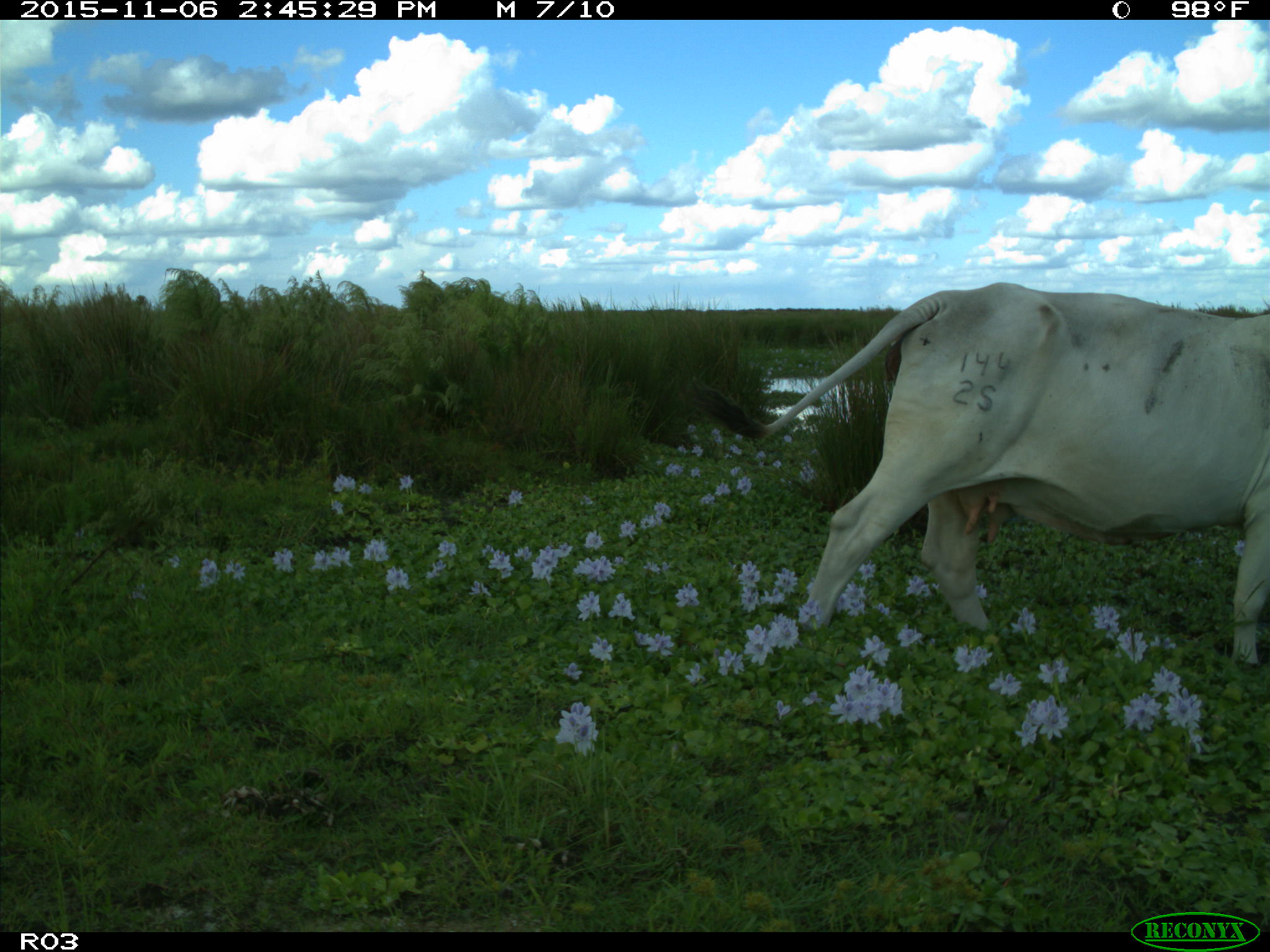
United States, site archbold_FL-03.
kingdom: Animalia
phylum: Chordata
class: Mammalia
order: Artiodactyla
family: Bovidae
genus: Bos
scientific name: Bos taurus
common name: domestic cow